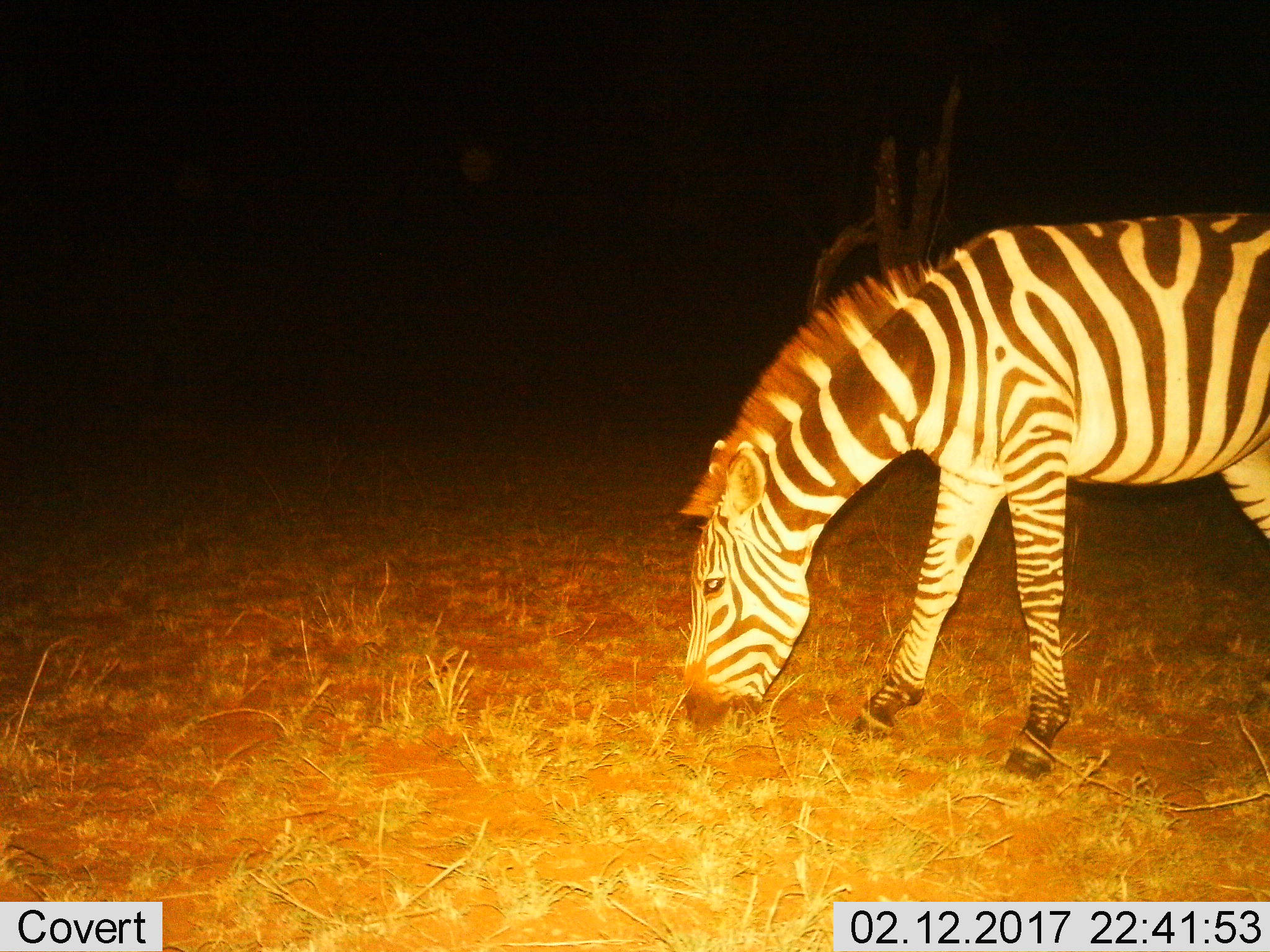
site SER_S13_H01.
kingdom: Animalia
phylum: Chordata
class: Mammalia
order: Perissodactyla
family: Equidae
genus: Equus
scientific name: Equus quagga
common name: plains zebra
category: zebraplains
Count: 1.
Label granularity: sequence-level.